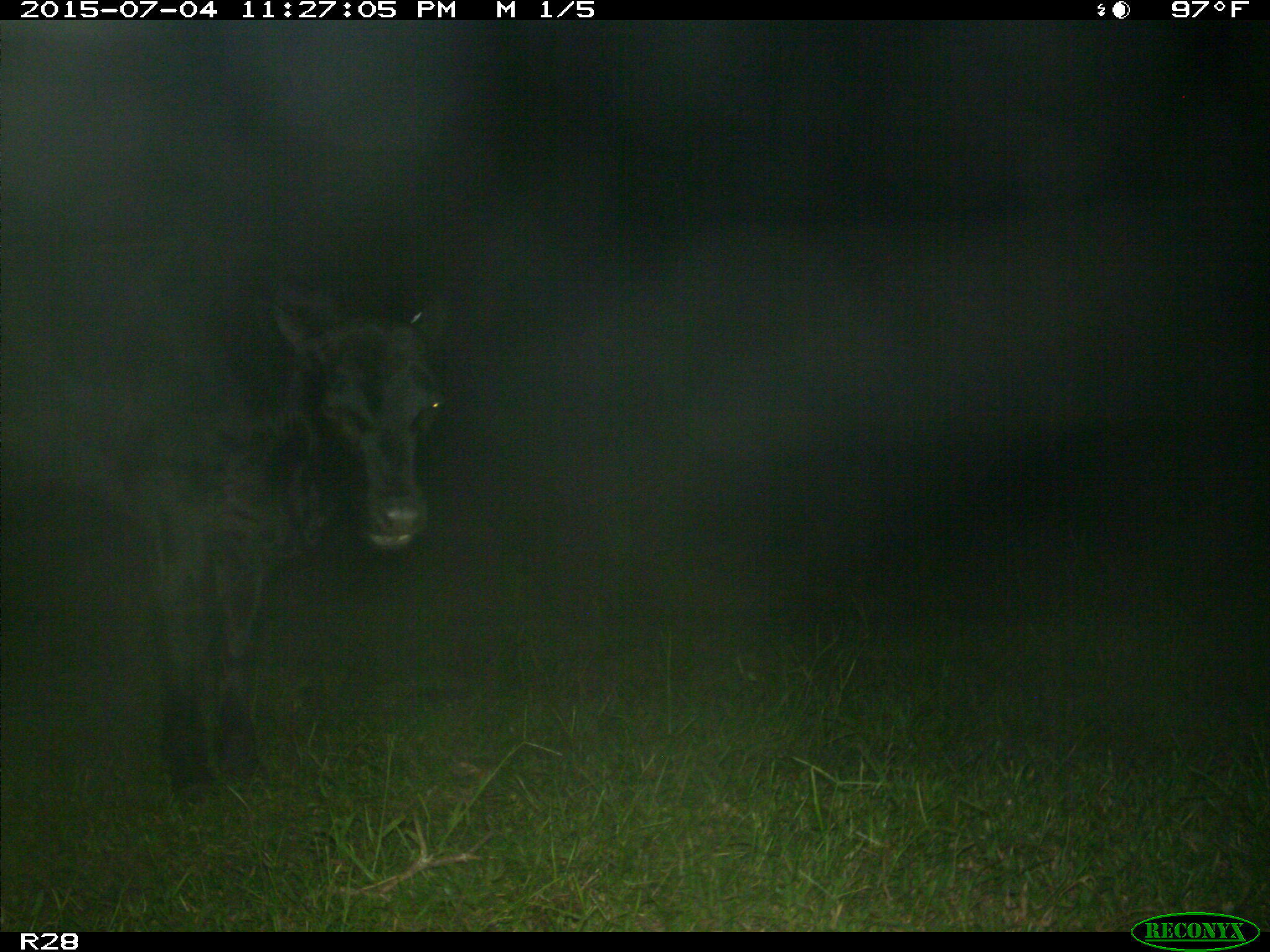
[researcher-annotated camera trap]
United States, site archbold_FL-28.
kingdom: Animalia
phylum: Chordata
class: Mammalia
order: Artiodactyla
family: Bovidae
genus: Bos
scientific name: Bos taurus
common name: domestic cow